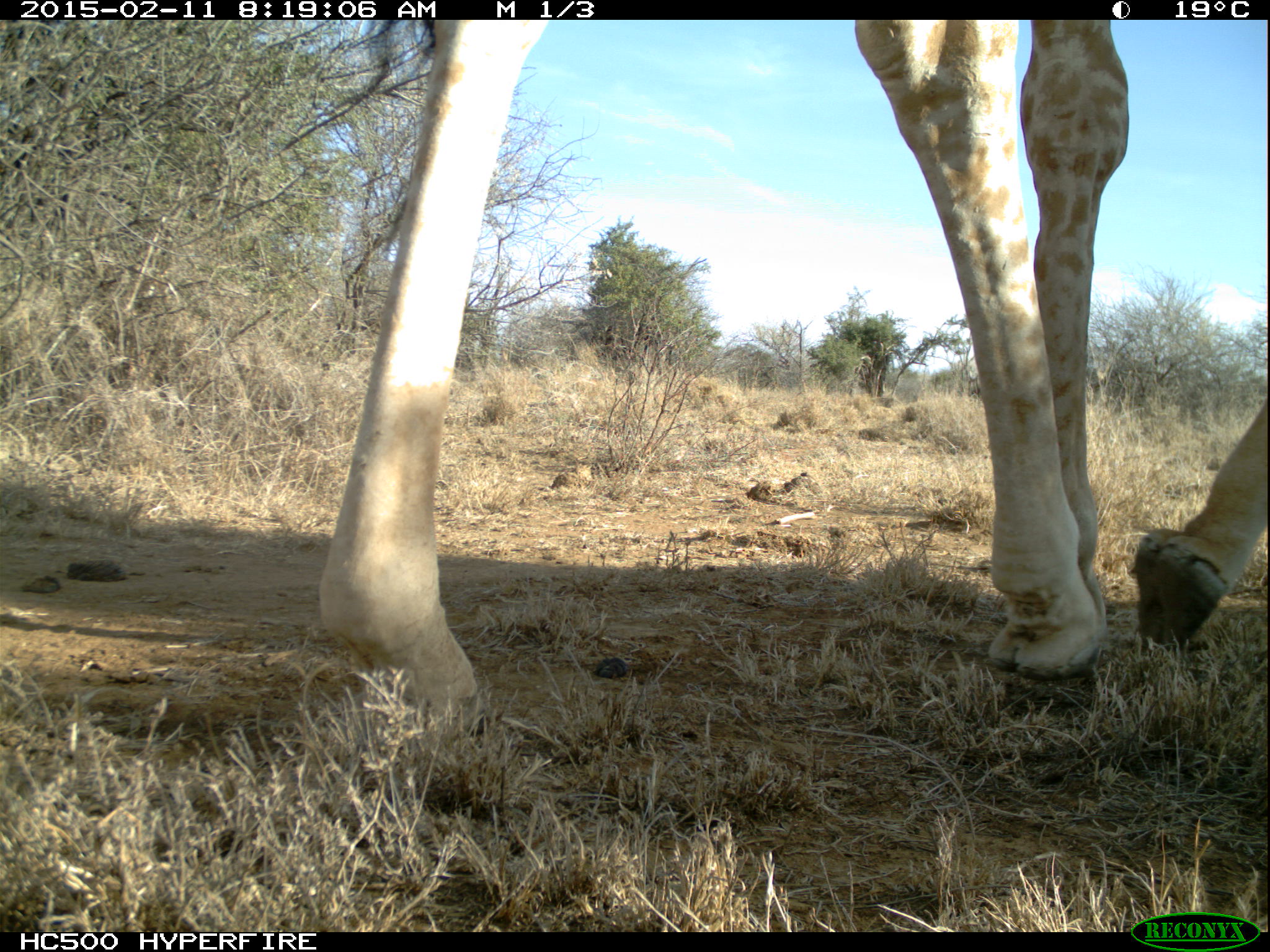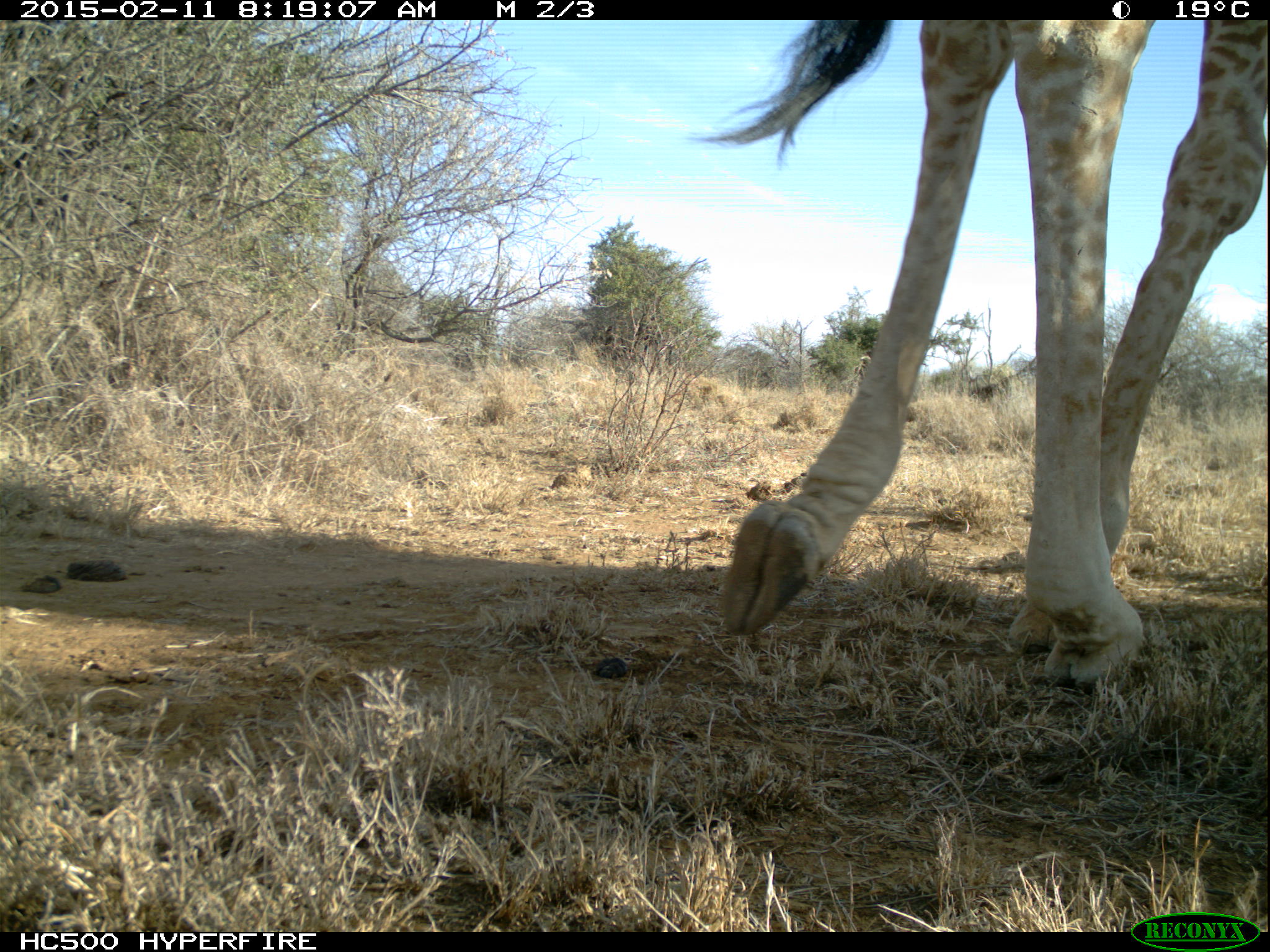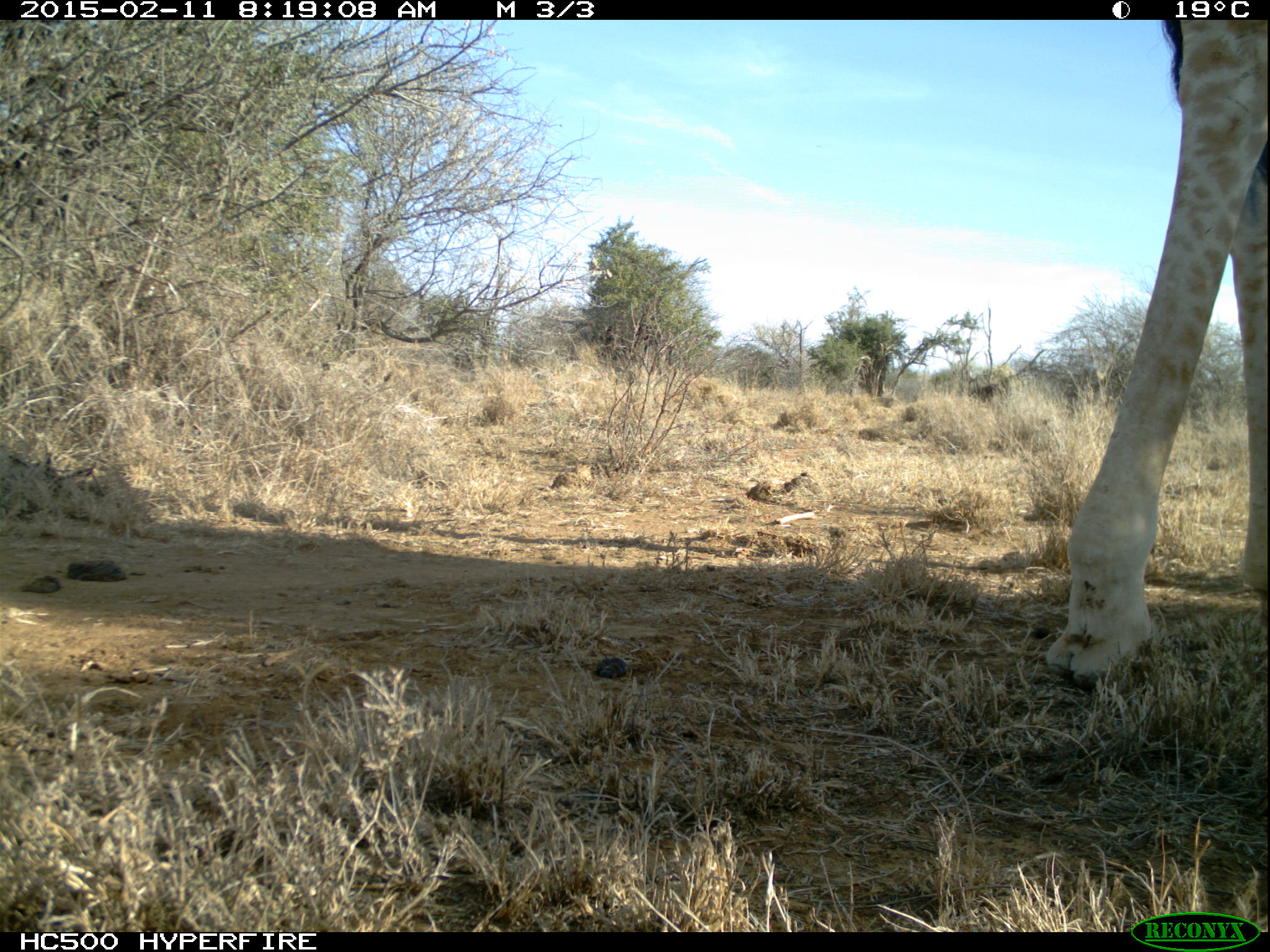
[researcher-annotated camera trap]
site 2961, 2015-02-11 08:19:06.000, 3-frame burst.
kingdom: Animalia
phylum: Chordata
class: Mammalia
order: Artiodactyla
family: Giraffidae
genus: Giraffa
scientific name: Giraffa camelopardalis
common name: giraffe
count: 1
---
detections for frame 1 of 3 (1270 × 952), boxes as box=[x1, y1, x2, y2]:
giraffa camelopardalis: box=[309, 20, 1269, 760]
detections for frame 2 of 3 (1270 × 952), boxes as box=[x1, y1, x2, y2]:
giraffa camelopardalis: box=[684, 20, 1266, 679]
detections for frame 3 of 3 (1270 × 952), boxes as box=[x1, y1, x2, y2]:
giraffa camelopardalis: box=[1032, 8, 1267, 689]